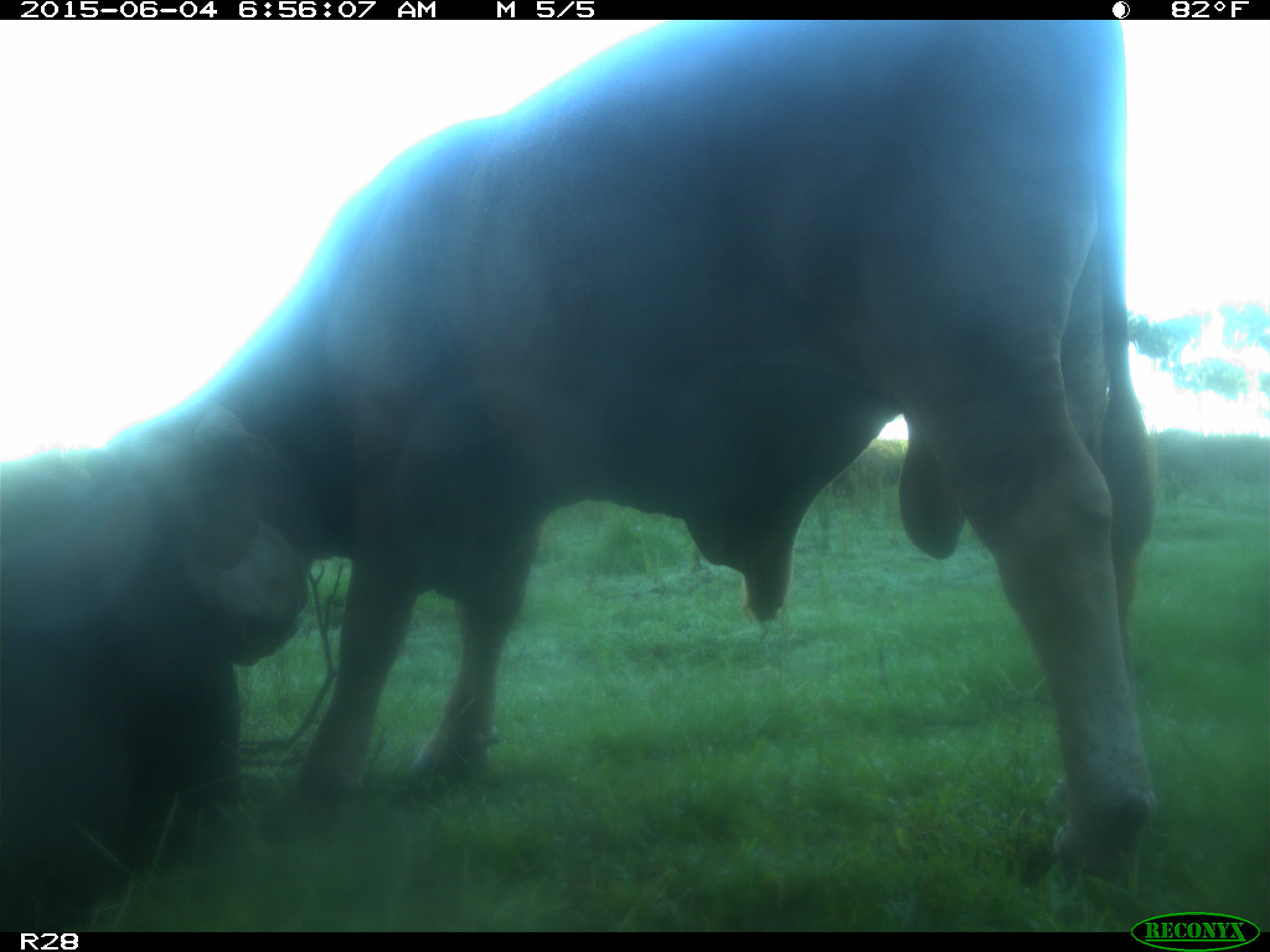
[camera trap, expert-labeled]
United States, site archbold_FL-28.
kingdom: Animalia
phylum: Chordata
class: Mammalia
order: Artiodactyla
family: Bovidae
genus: Bos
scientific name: Bos taurus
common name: domestic cow